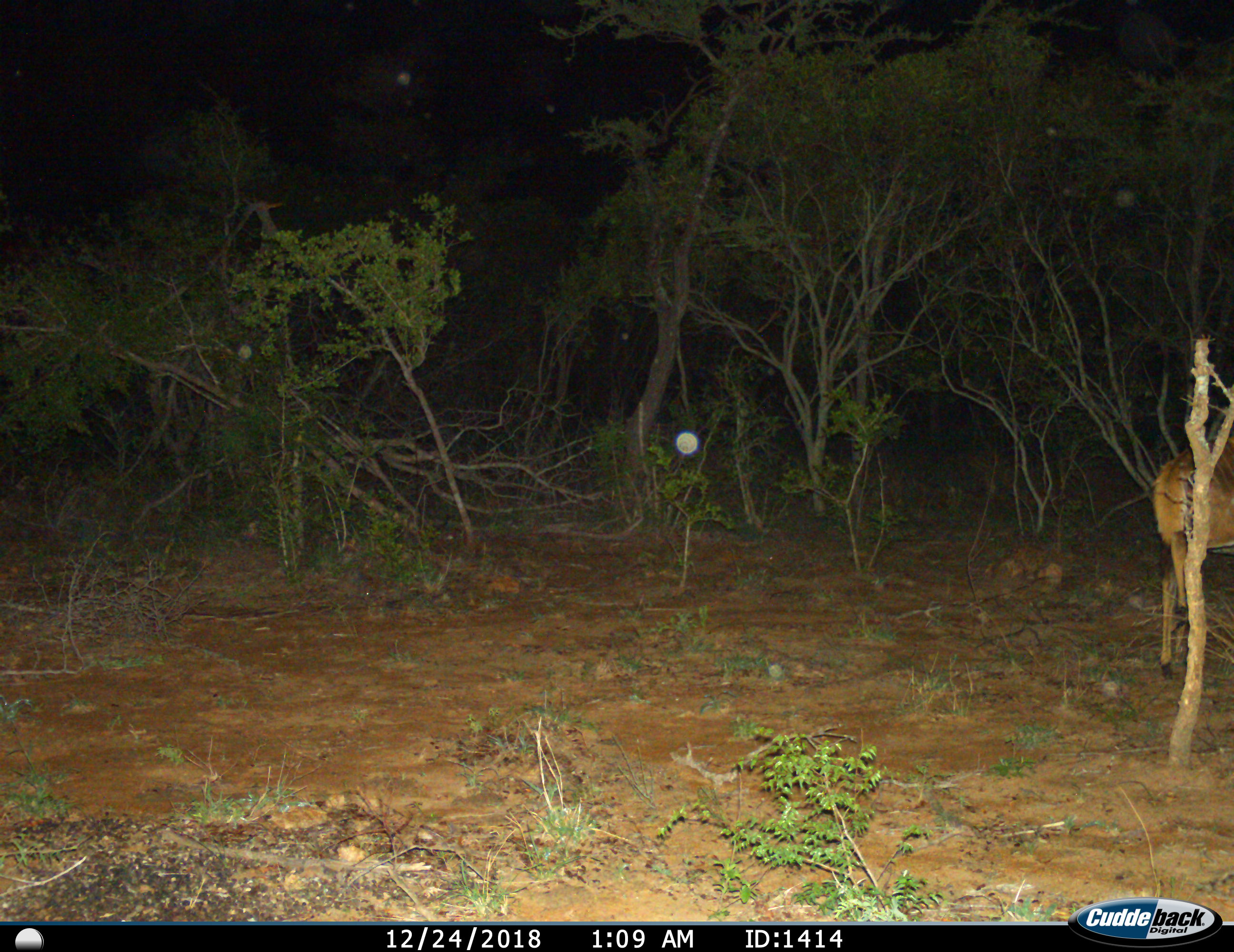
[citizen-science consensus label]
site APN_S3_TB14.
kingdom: Animalia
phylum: Chordata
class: Mammalia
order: Artiodactyla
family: Bovidae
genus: Aepyceros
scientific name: Aepyceros melampus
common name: impala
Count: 1.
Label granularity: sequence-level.